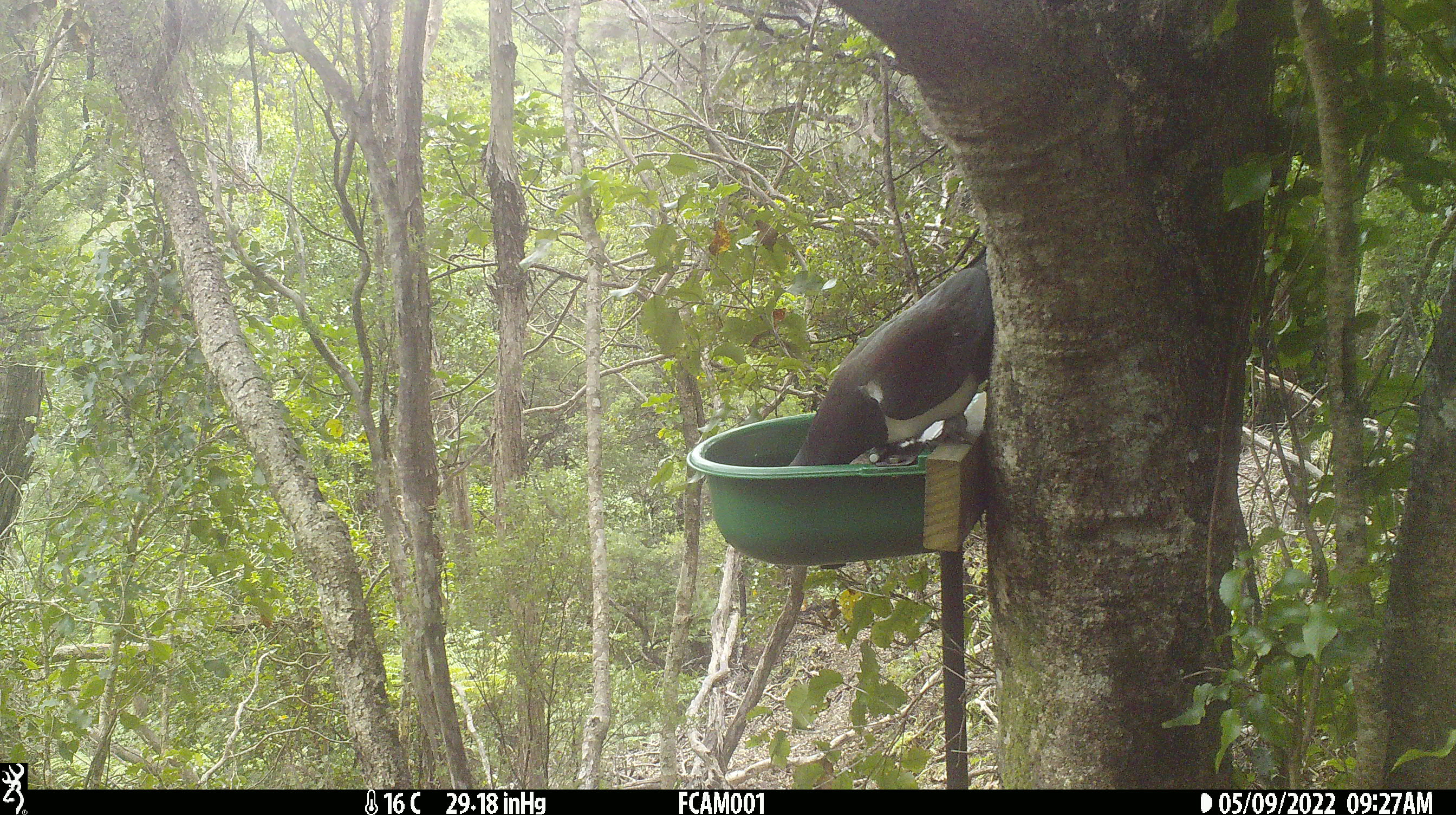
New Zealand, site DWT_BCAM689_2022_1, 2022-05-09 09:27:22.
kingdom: Animalia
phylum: Chordata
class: Aves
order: Columbiformes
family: Columbidae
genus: Hemiphaga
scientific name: Hemiphaga novaeseelandiae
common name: new zealand pigeon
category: kereru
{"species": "kereru (new zealand pigeon) (Hemiphaga novaeseelandiae)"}